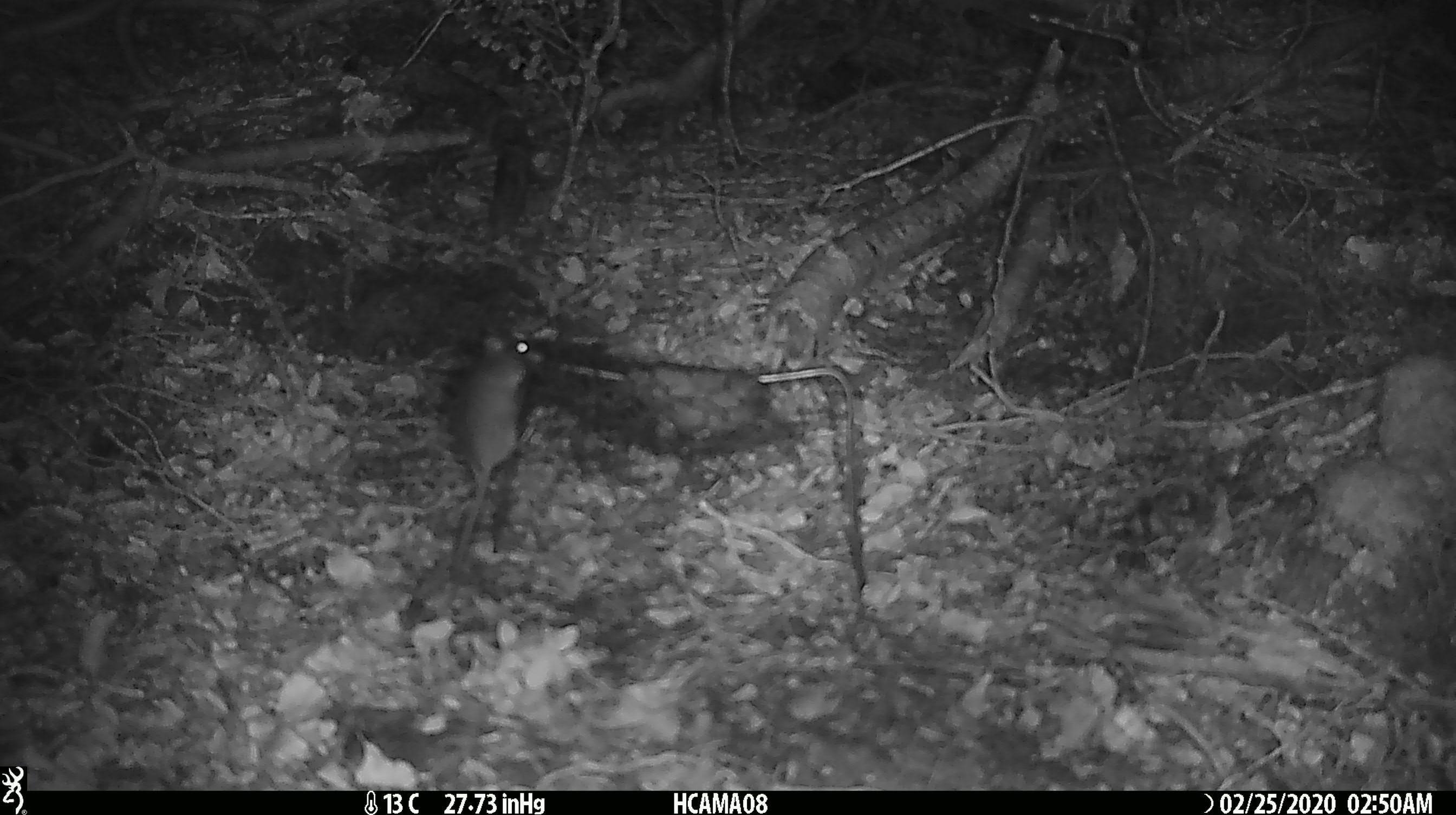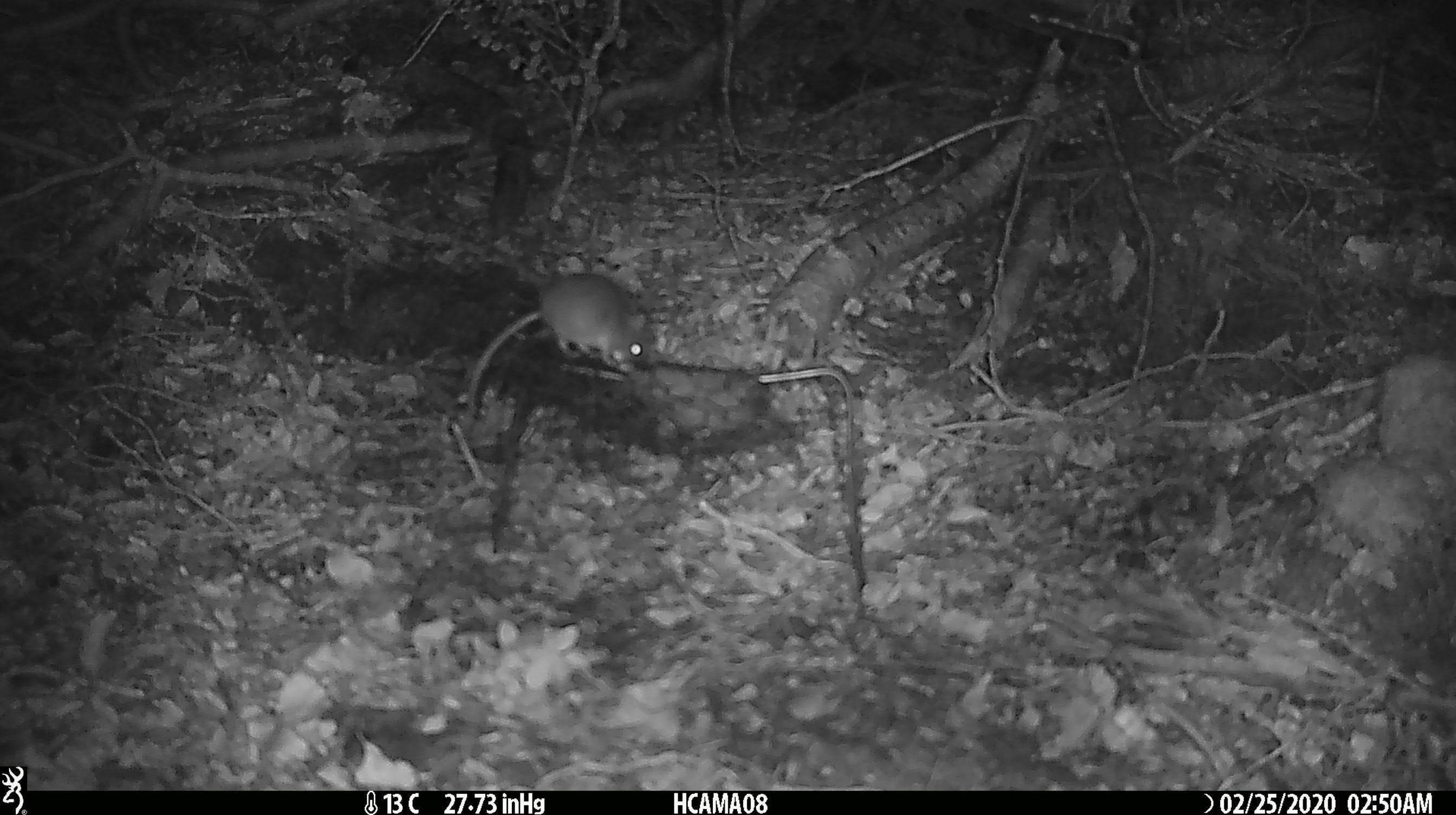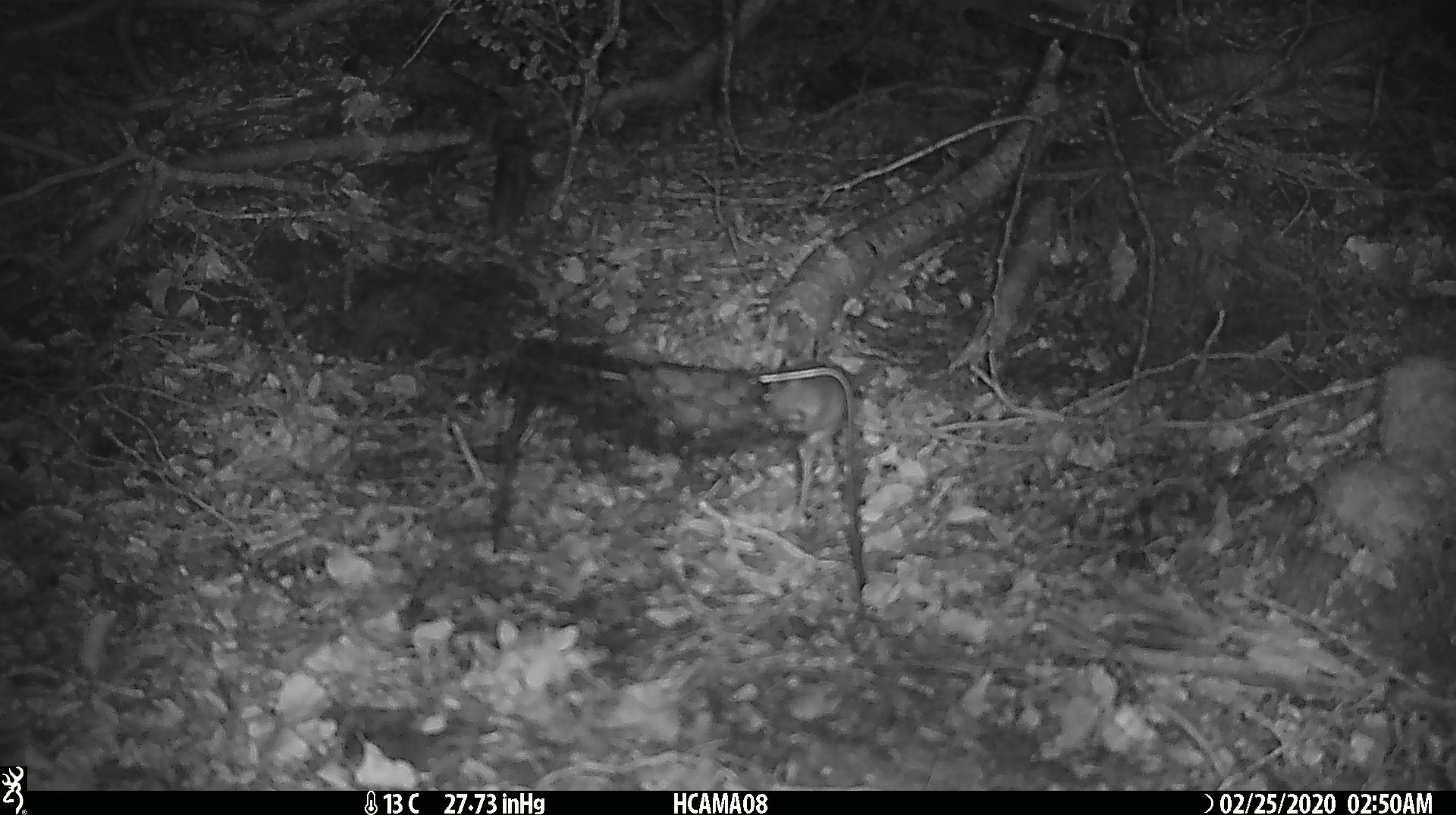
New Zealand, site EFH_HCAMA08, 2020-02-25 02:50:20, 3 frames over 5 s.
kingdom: Animalia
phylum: Chordata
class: Mammalia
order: Rodentia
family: Muridae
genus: Mus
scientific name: Mus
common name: mouse